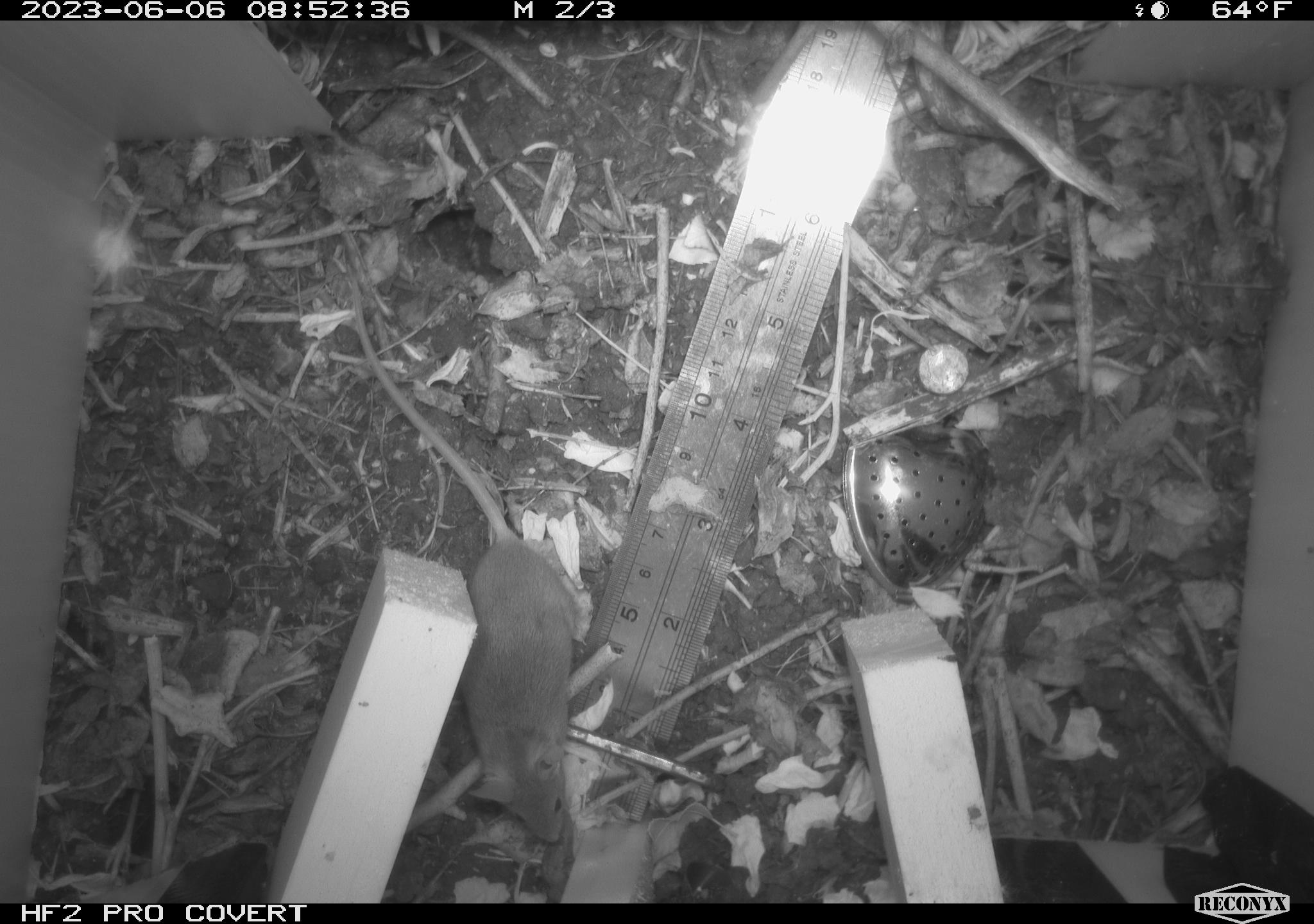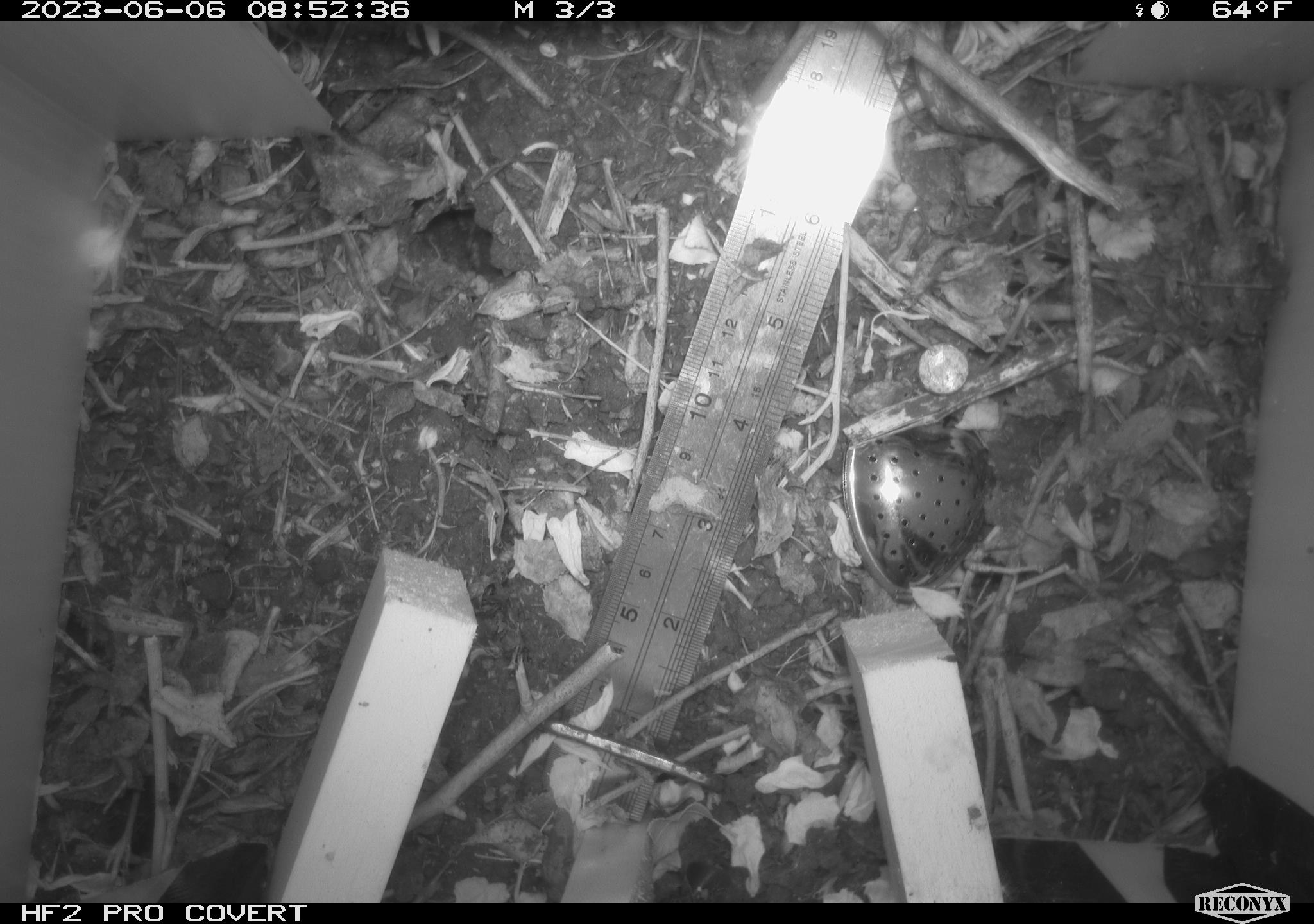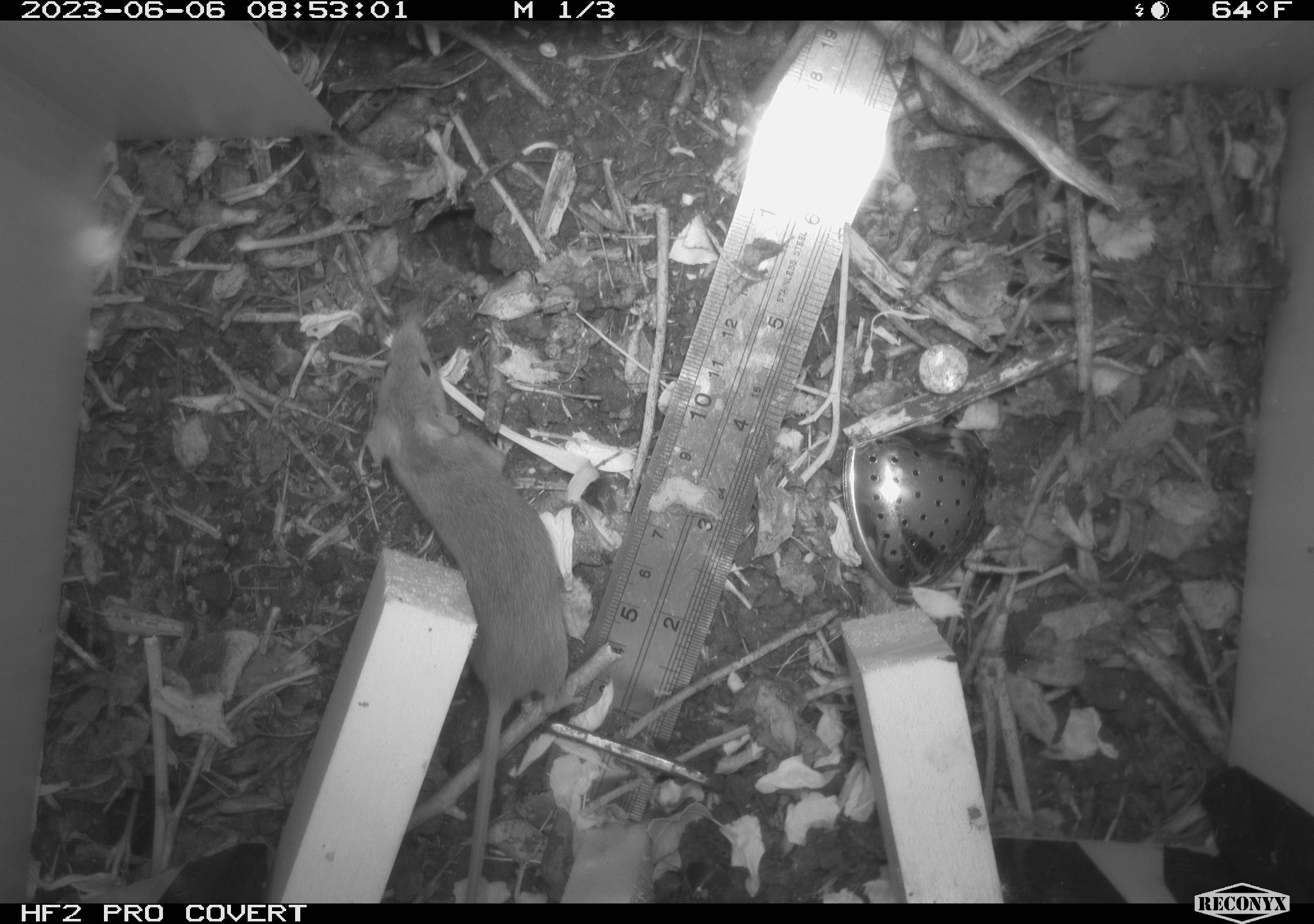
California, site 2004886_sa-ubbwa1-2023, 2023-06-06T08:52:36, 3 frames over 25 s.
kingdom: Animalia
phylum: Chordata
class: Mammalia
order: Rodentia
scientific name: Rodentia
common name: rodent